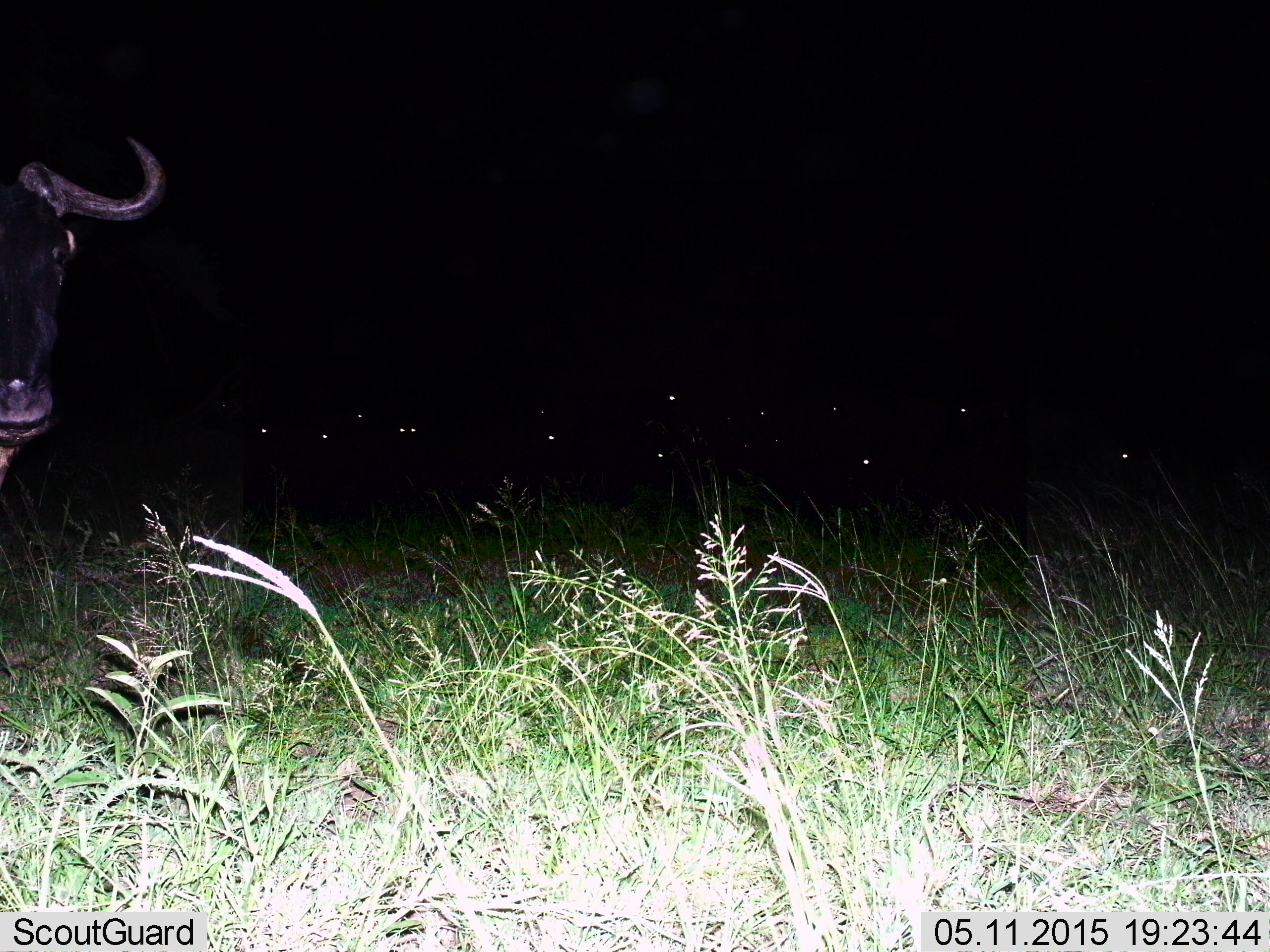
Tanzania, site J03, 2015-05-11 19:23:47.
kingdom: Animalia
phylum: Chordata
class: Mammalia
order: Artiodactyla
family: Bovidae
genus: Connochaetes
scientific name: Connochaetes taurinus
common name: blue wildebeest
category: wildebeest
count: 11-50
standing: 90%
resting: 10%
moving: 10%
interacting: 0%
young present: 0%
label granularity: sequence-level